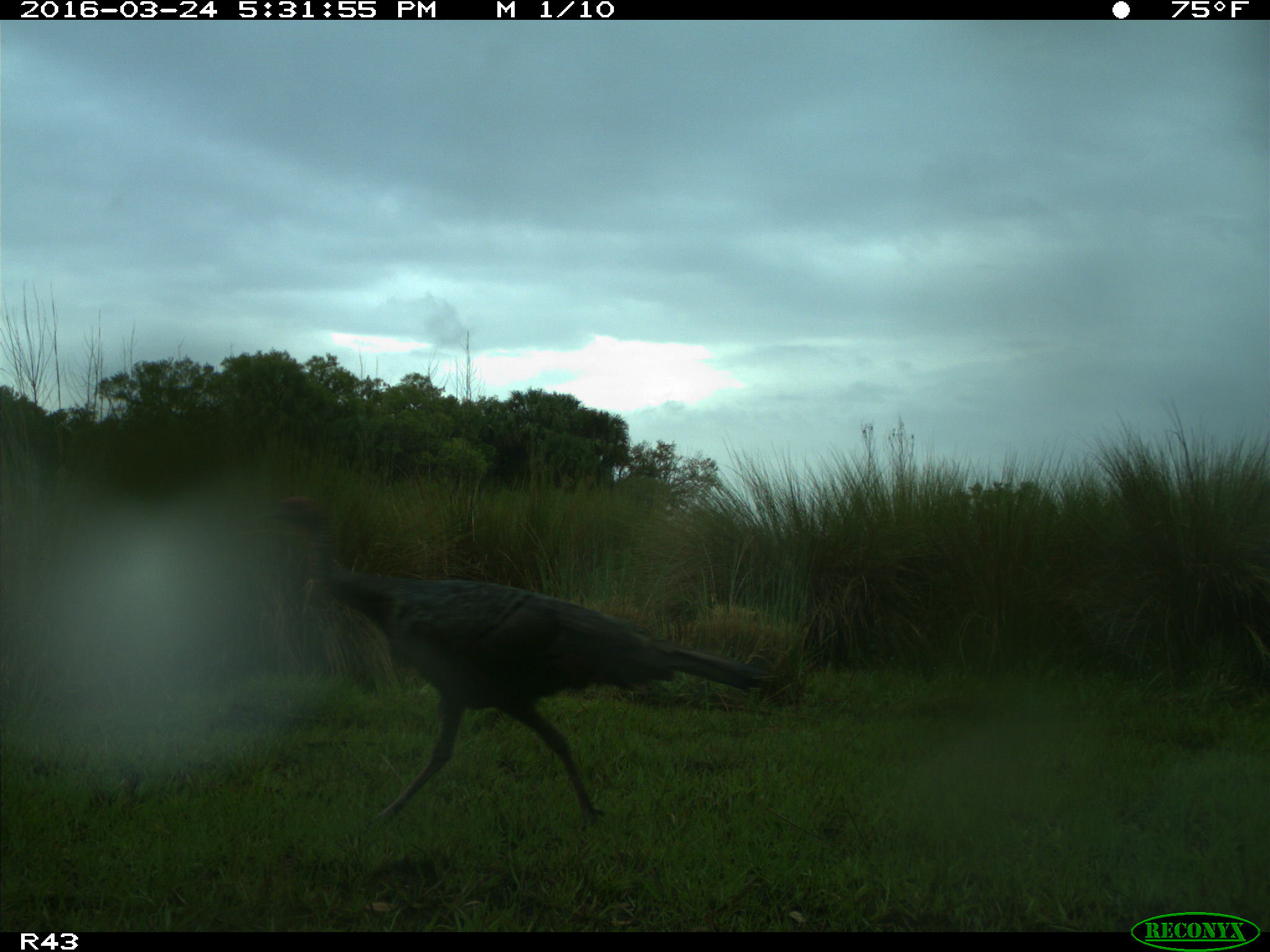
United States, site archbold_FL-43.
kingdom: Animalia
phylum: Chordata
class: Aves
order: Galliformes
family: Phasianidae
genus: Meleagris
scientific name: Meleagris gallopavo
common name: wild turkey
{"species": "Meleagris gallopavo (wild turkey)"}